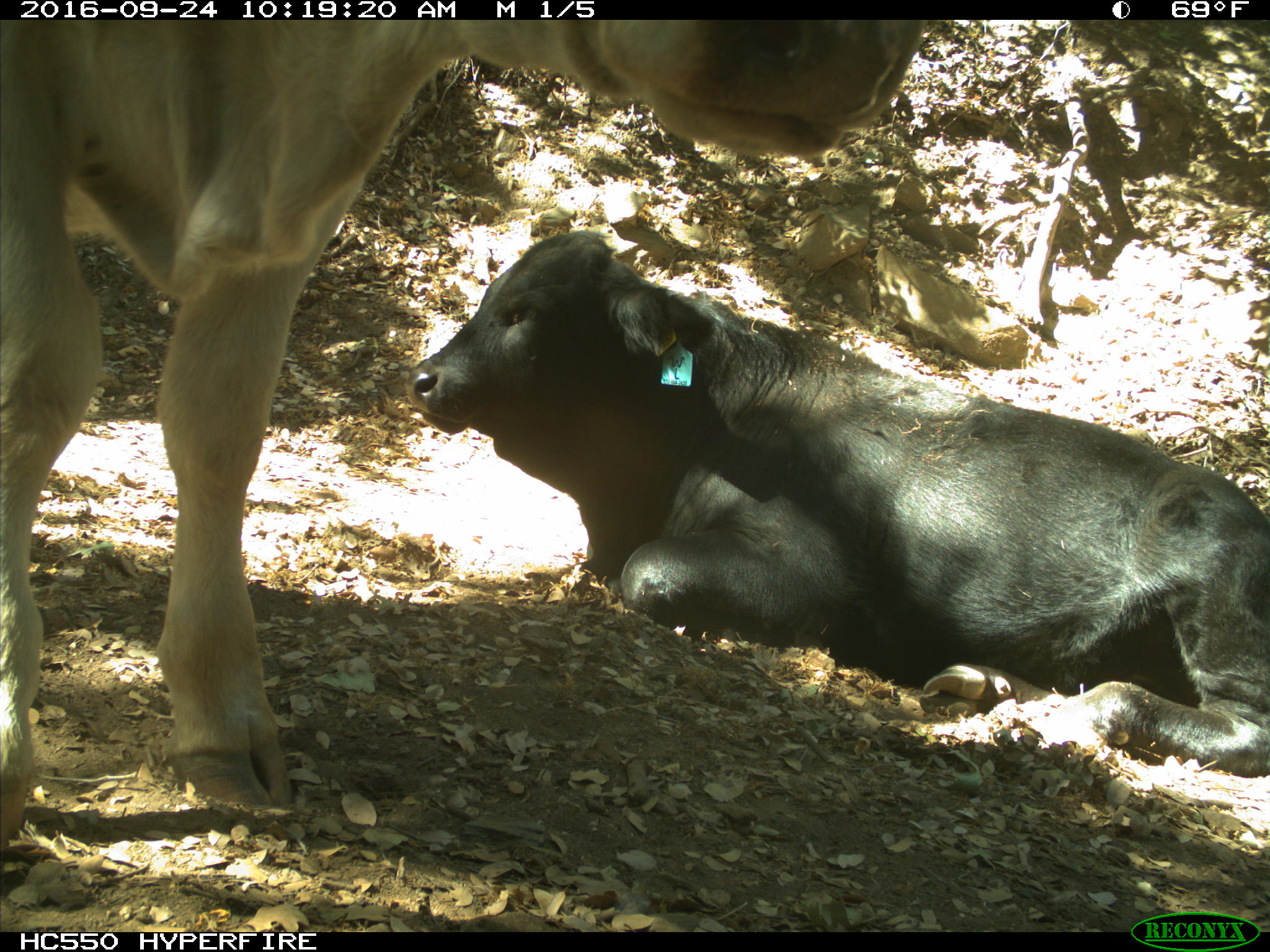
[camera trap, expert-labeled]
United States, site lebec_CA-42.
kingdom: Animalia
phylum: Chordata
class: Mammalia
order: Artiodactyla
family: Bovidae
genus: Bos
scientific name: Bos taurus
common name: domestic cow